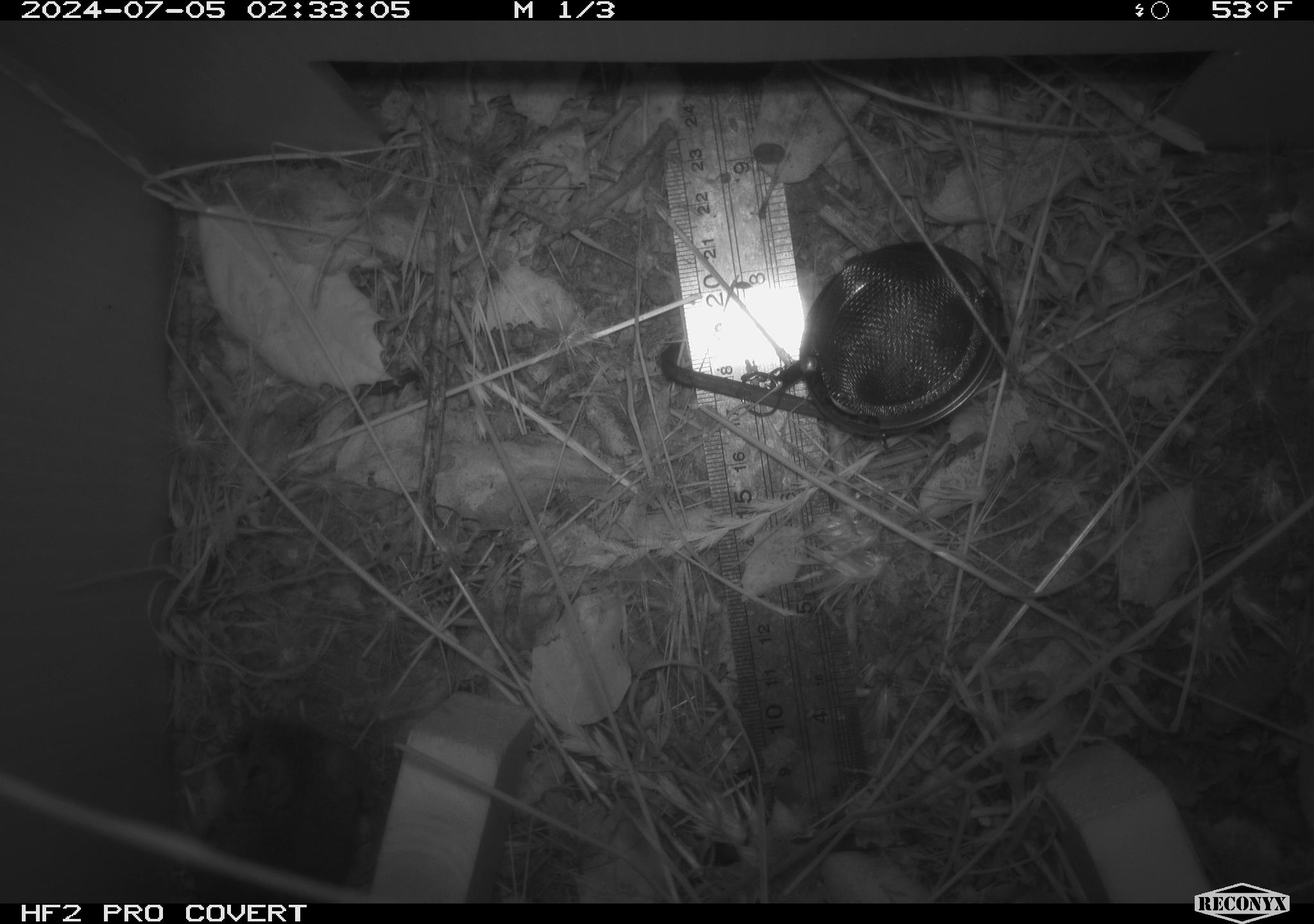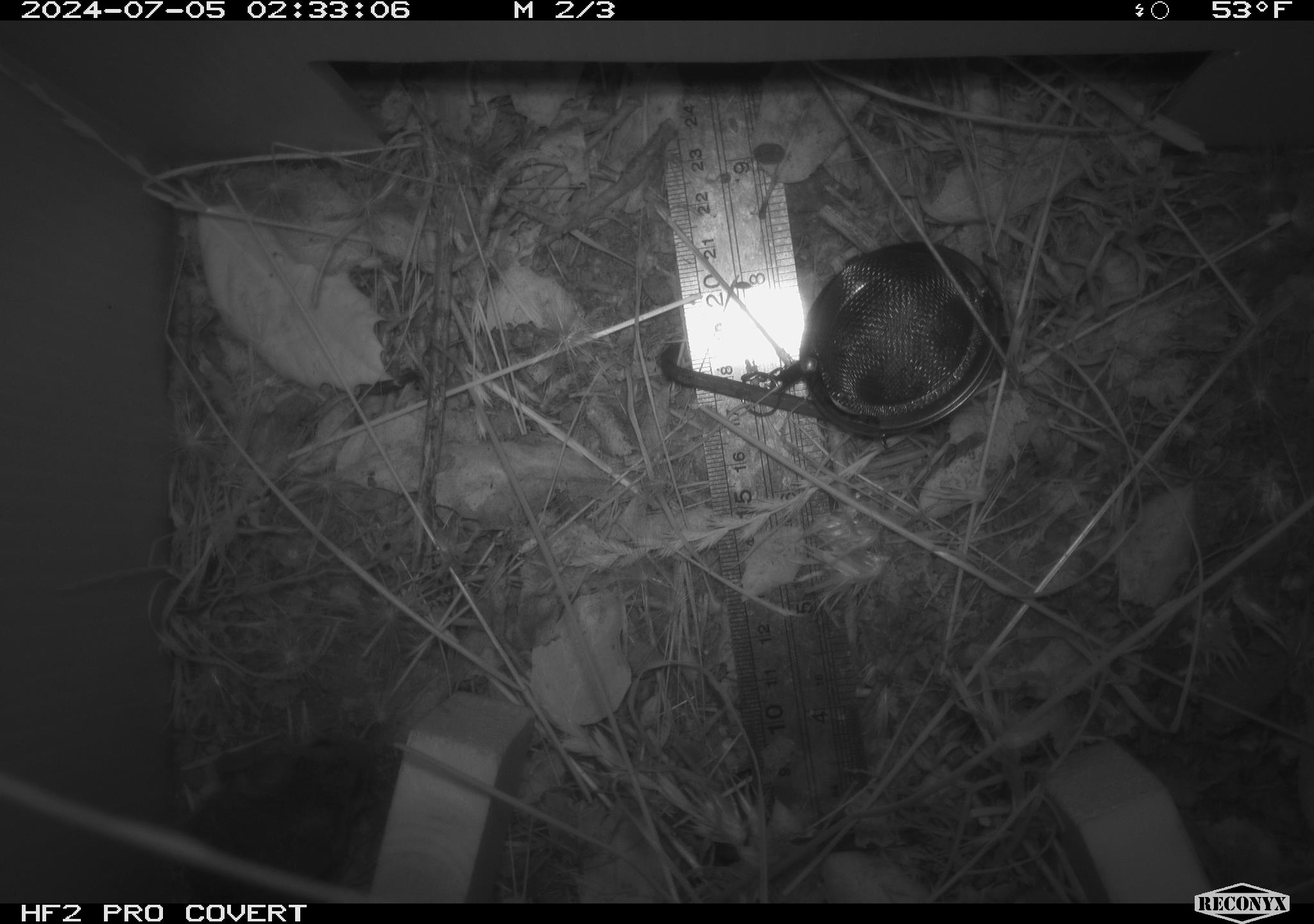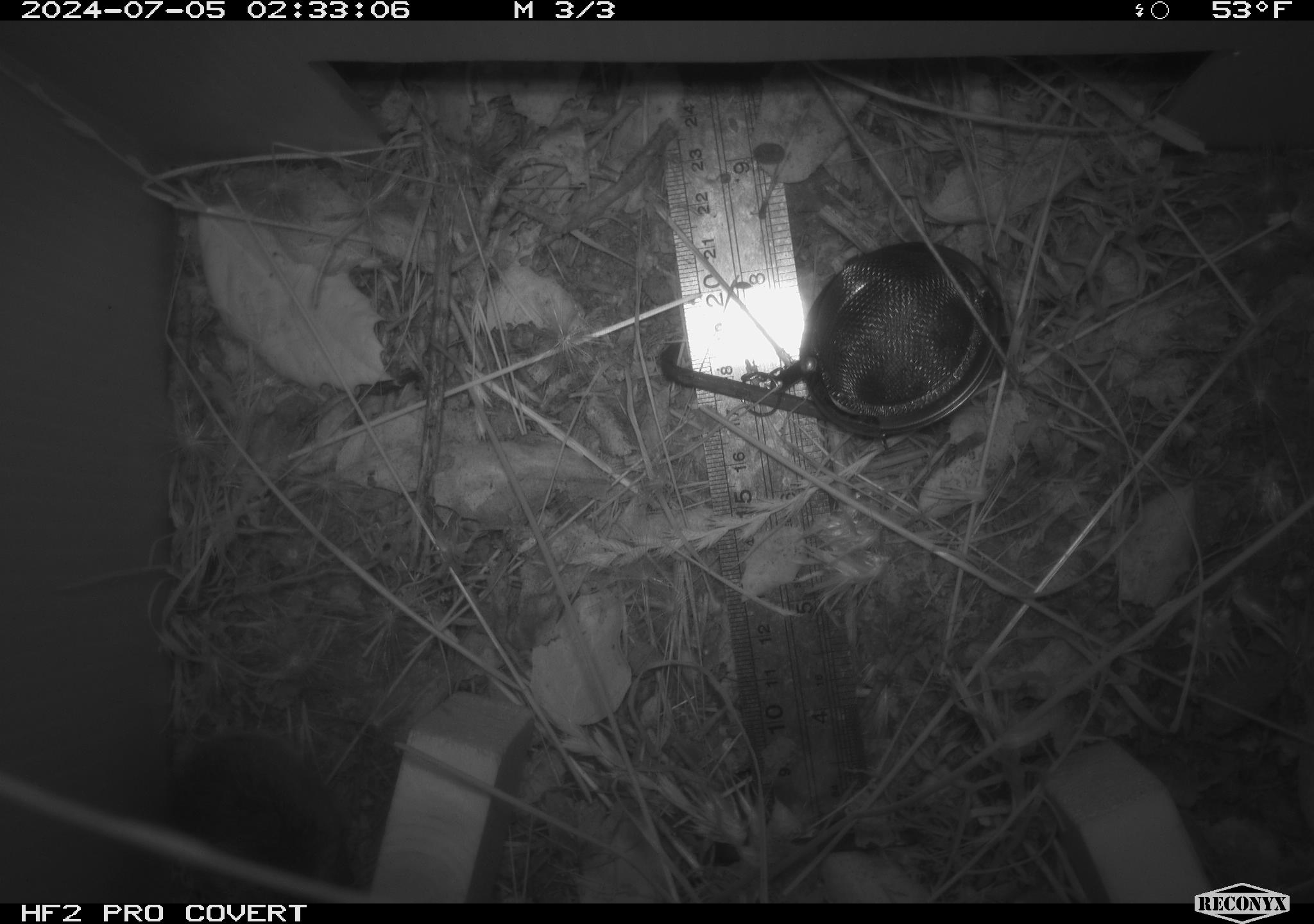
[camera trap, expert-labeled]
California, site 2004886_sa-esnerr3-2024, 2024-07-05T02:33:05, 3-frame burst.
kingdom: Animalia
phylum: Chordata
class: Mammalia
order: Rodentia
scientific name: Rodentia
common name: rodent